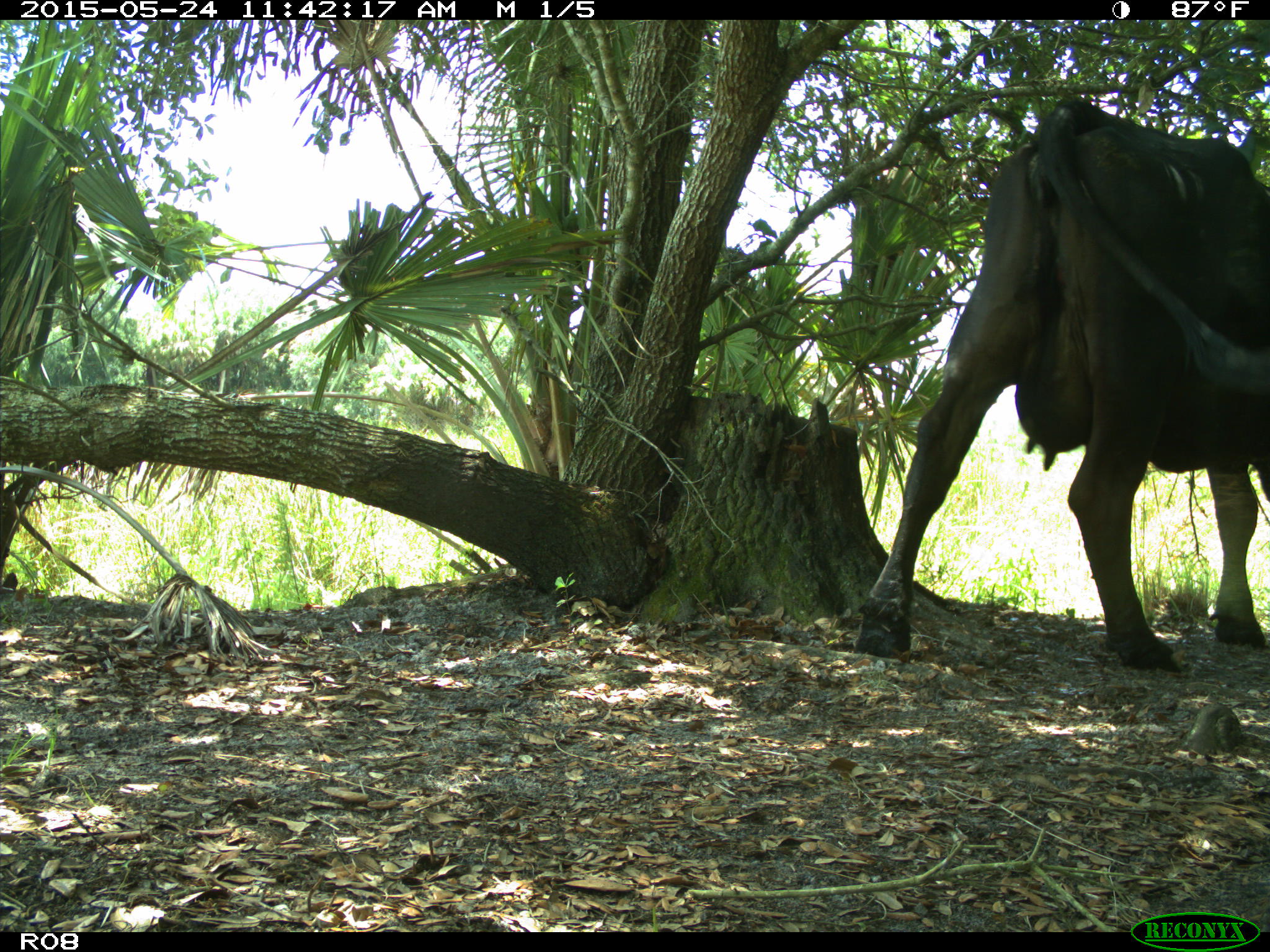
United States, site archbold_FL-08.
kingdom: Animalia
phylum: Chordata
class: Mammalia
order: Artiodactyla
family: Bovidae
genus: Bos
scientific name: Bos taurus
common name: domestic cow